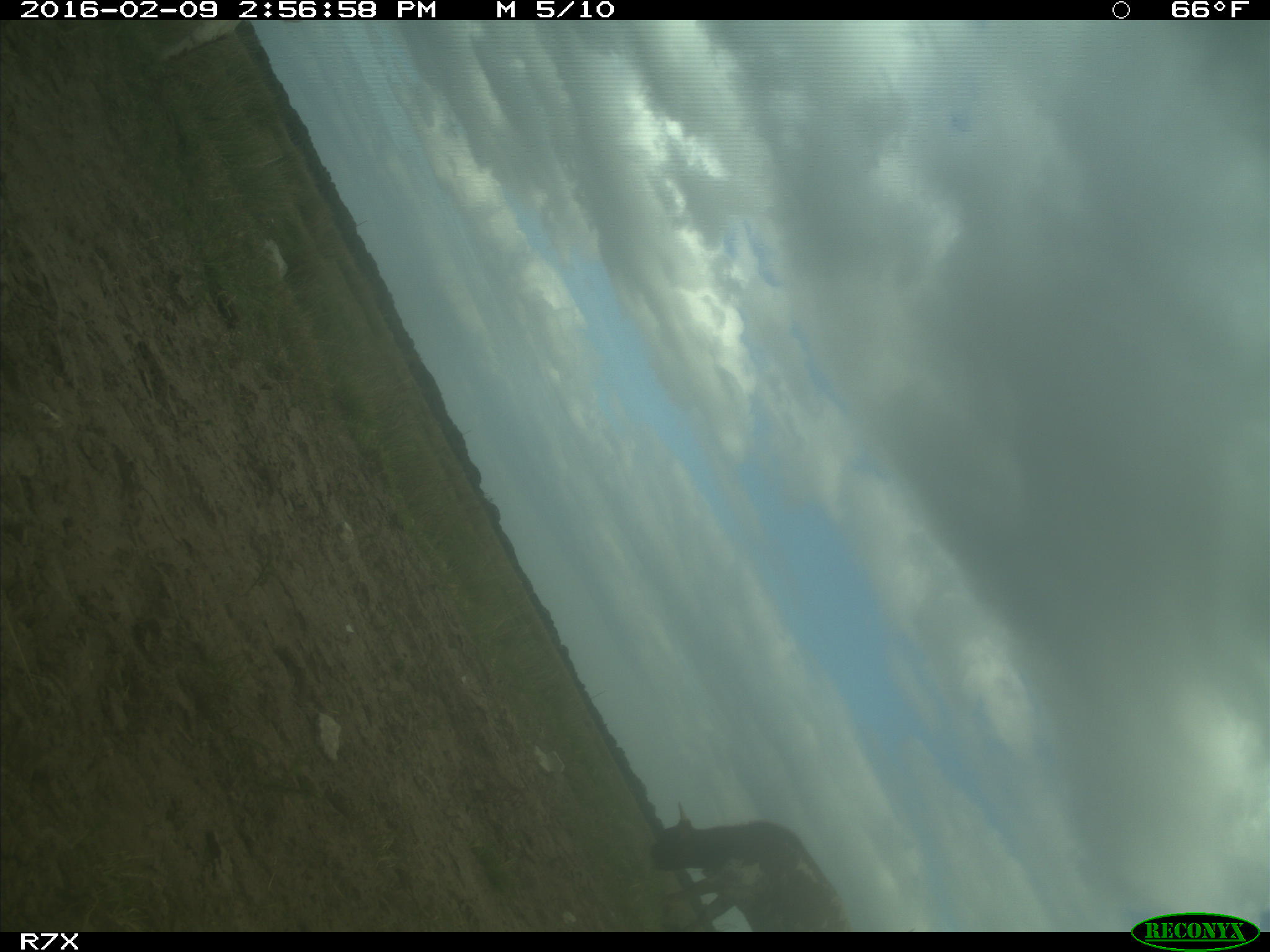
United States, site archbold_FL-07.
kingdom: Animalia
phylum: Chordata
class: Mammalia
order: Artiodactyla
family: Bovidae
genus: Bos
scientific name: Bos taurus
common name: domestic cow